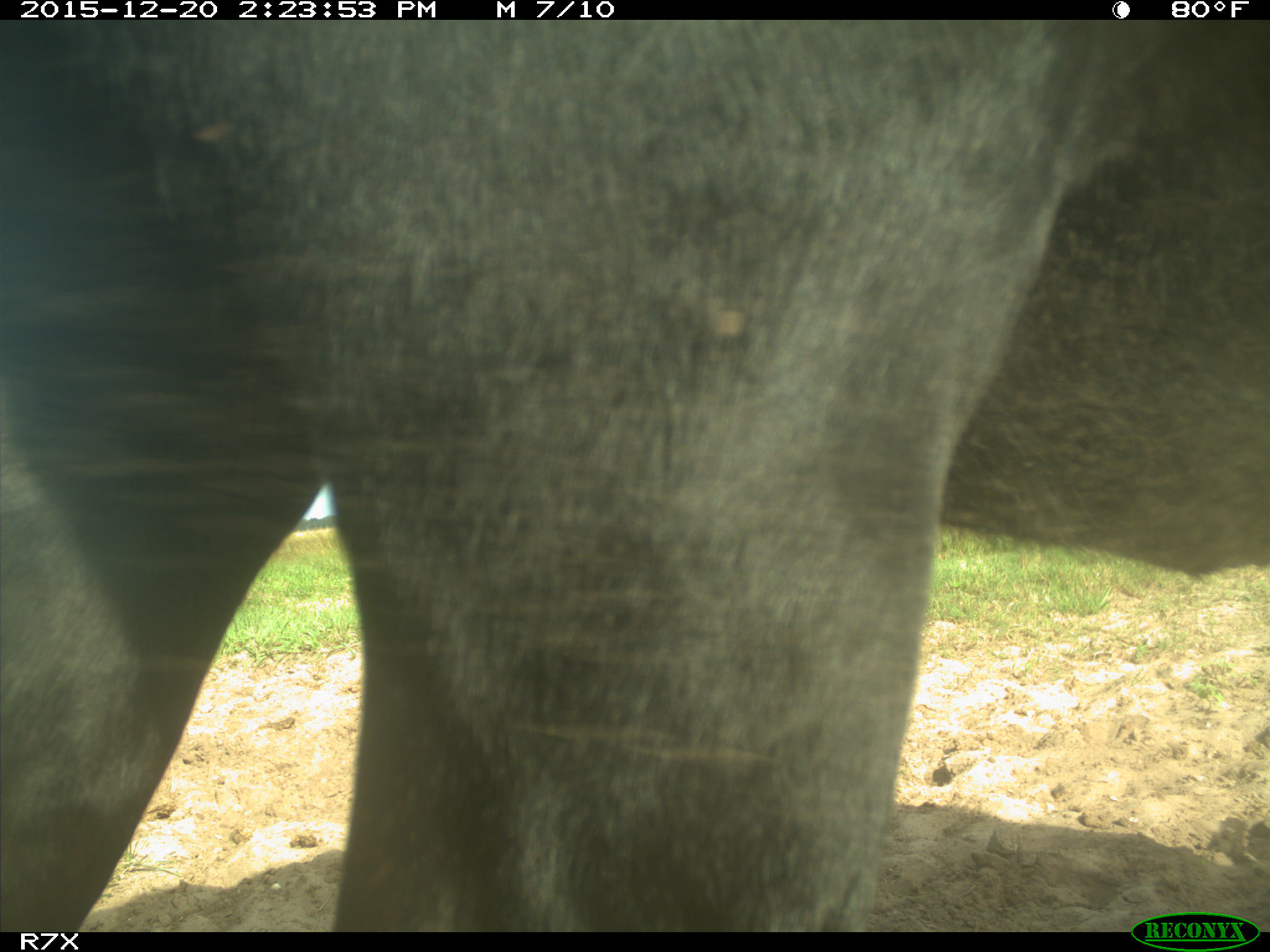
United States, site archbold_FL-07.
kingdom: Animalia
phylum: Chordata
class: Mammalia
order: Artiodactyla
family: Bovidae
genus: Bos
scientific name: Bos taurus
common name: domestic cow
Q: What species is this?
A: Bos taurus (domestic cow).